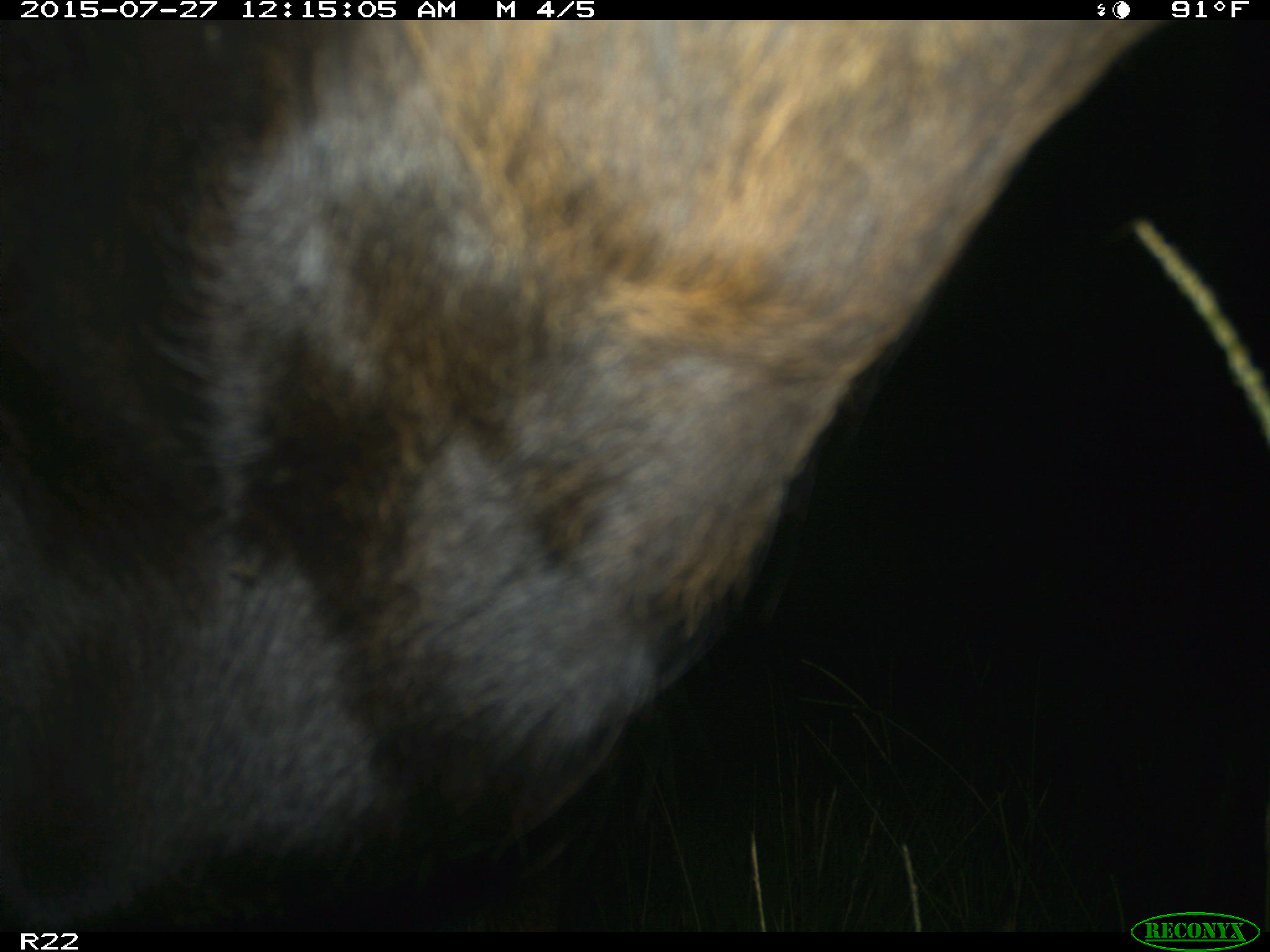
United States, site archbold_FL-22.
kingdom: Animalia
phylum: Chordata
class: Mammalia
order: Artiodactyla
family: Bovidae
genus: Bos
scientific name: Bos taurus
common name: domestic cow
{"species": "Bos taurus (domestic cow)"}